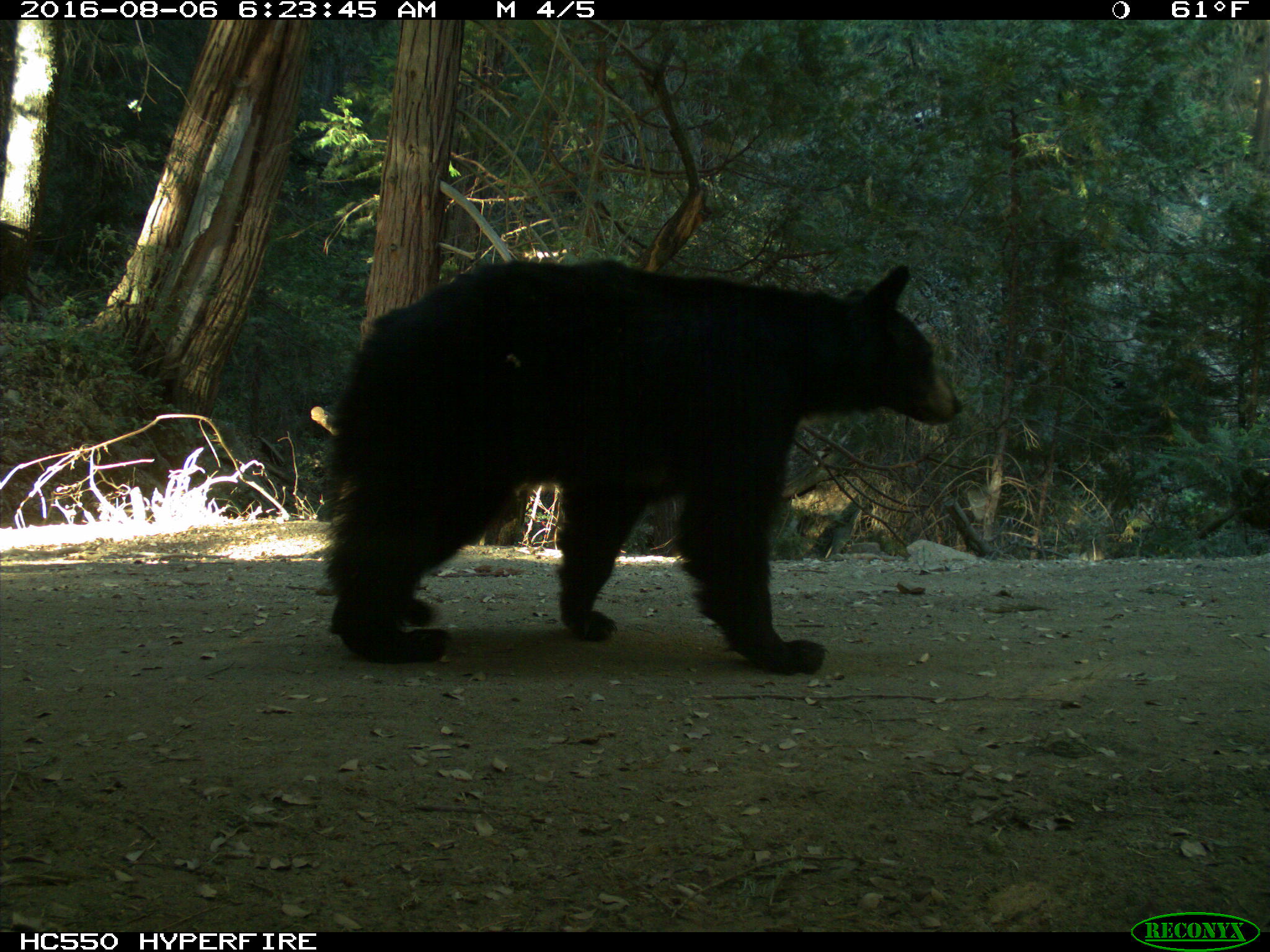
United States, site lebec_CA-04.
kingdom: Animalia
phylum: Chordata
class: Mammalia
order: Carnivora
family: Ursidae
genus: Ursus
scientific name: Ursus americanus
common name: american black bear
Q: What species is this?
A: Ursus americanus (american black bear).